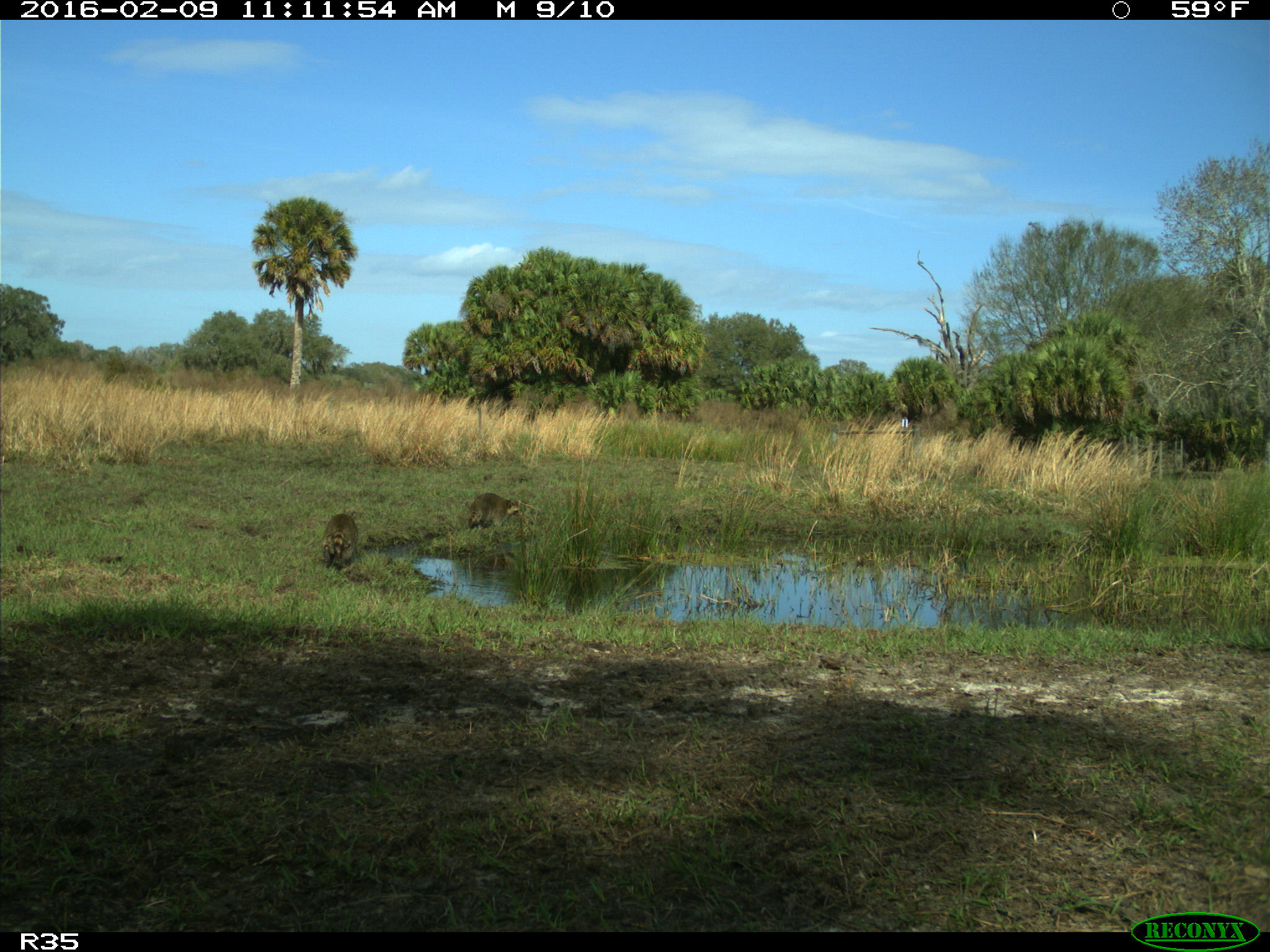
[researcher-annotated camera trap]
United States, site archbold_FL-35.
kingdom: Animalia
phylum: Chordata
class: Mammalia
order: Carnivora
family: Procyonidae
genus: Procyon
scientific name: Procyon lotor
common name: common raccoon